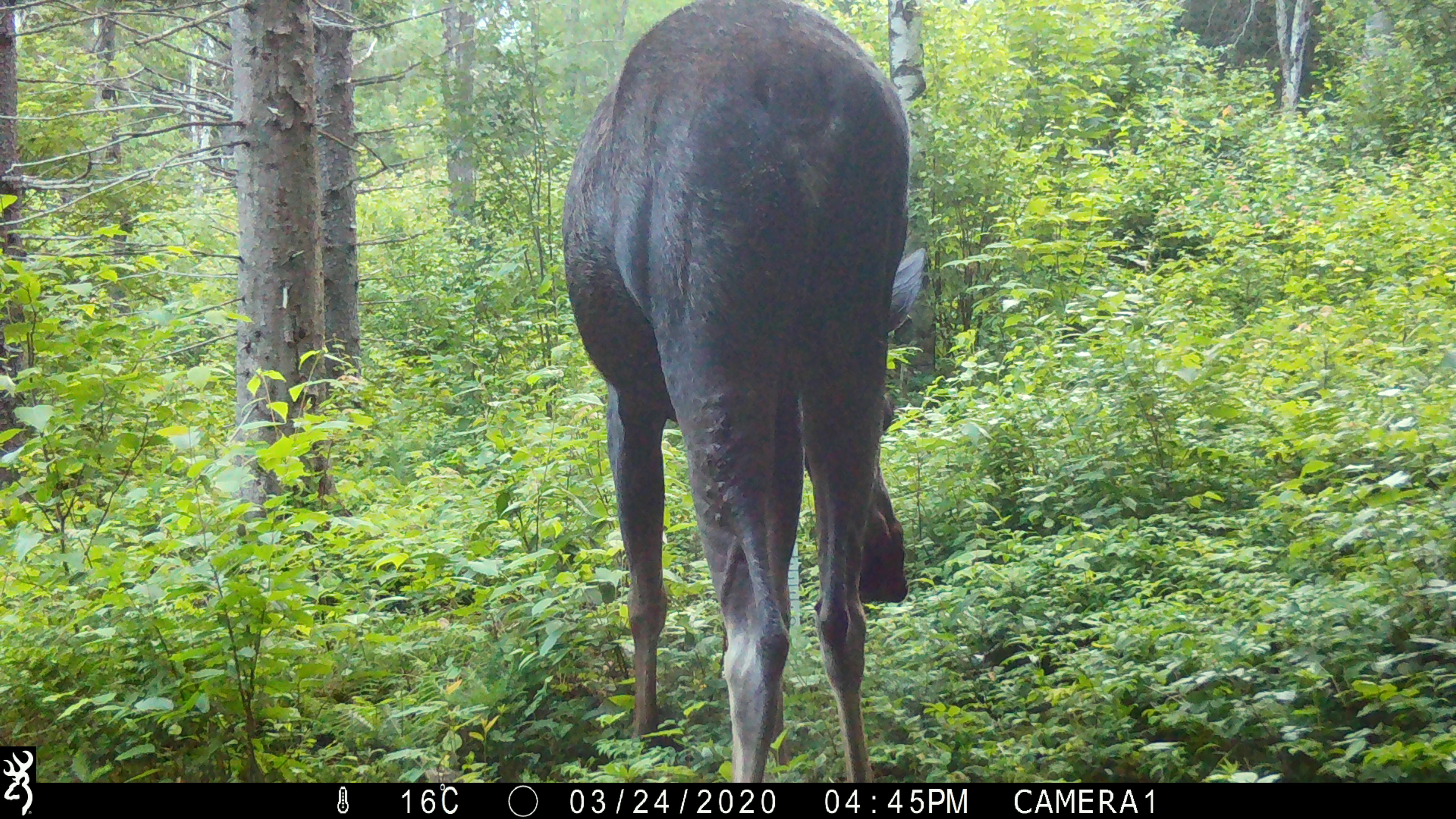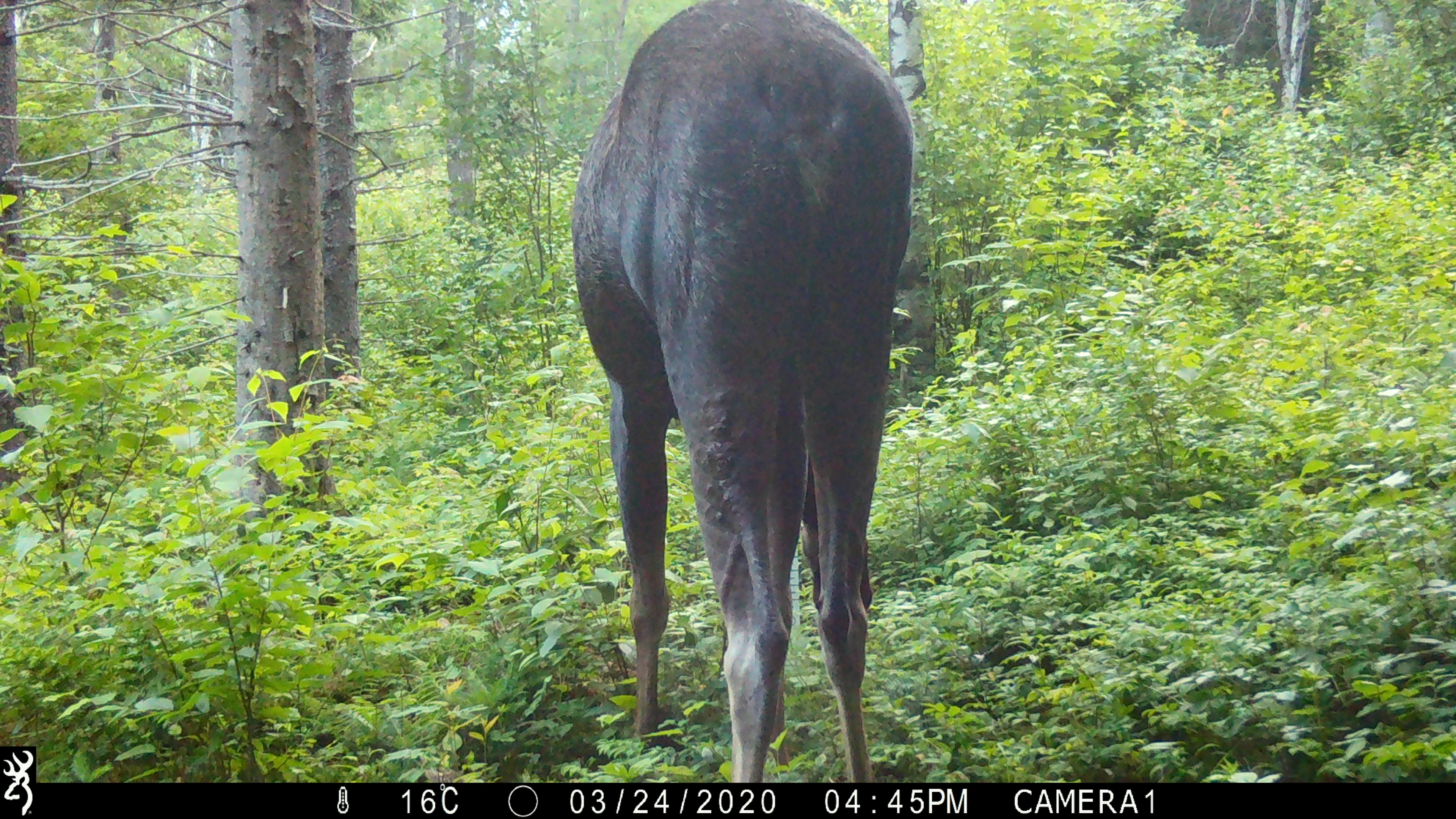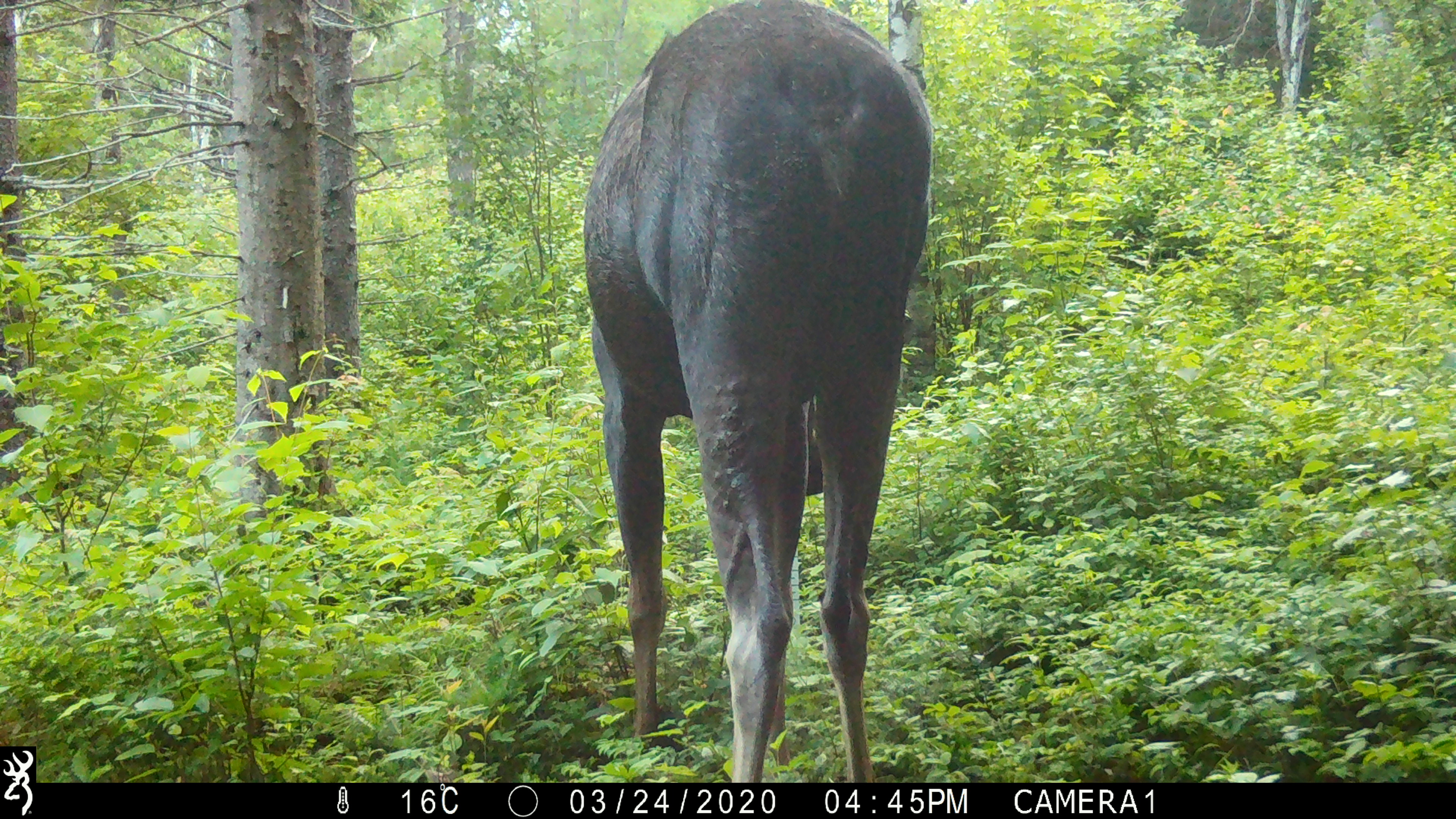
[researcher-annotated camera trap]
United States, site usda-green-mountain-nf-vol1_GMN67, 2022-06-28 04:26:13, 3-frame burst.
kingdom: Animalia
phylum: Chordata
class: Mammalia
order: Artiodactyla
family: Cervidae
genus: Alces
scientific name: Alces alces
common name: moose